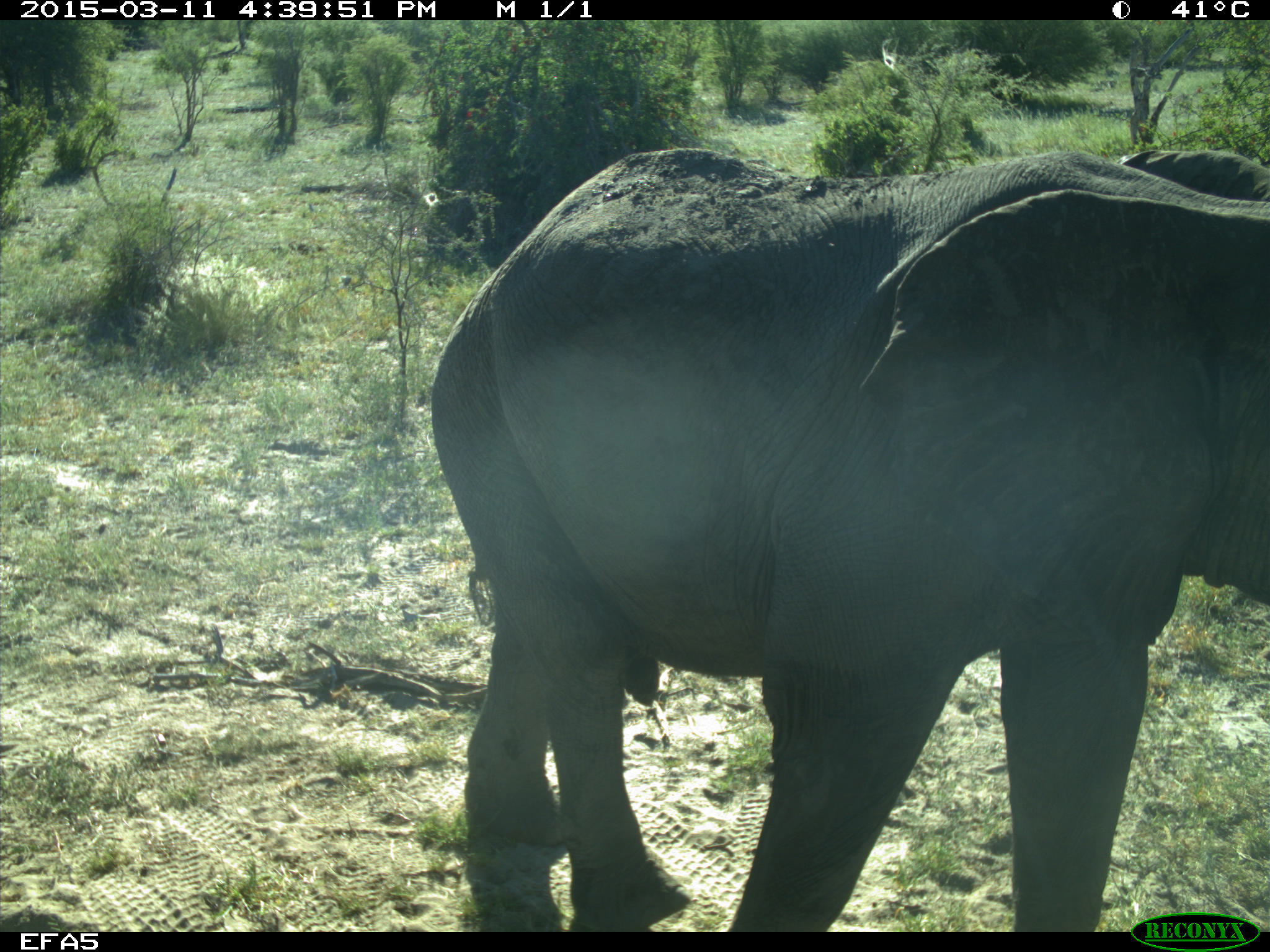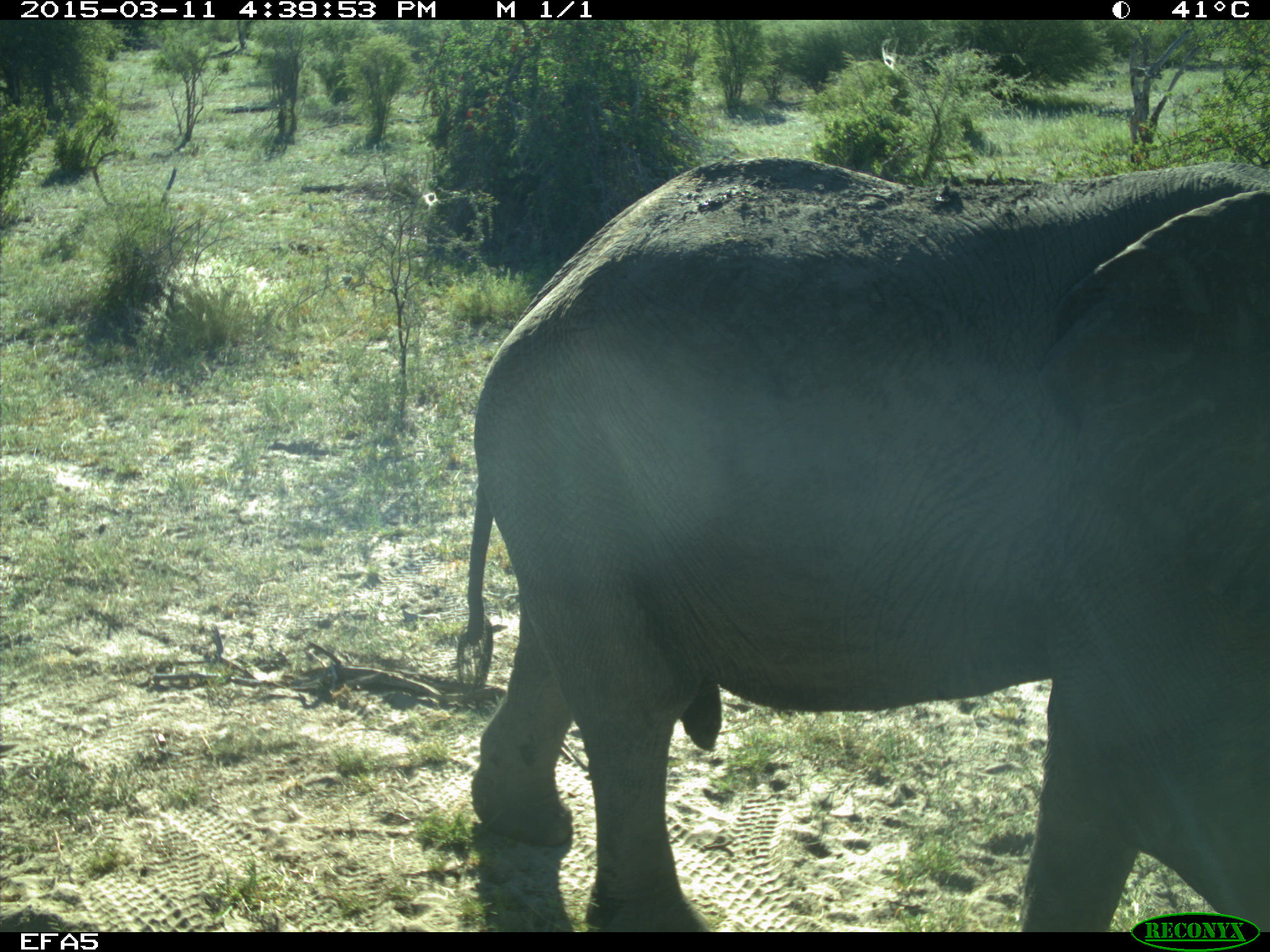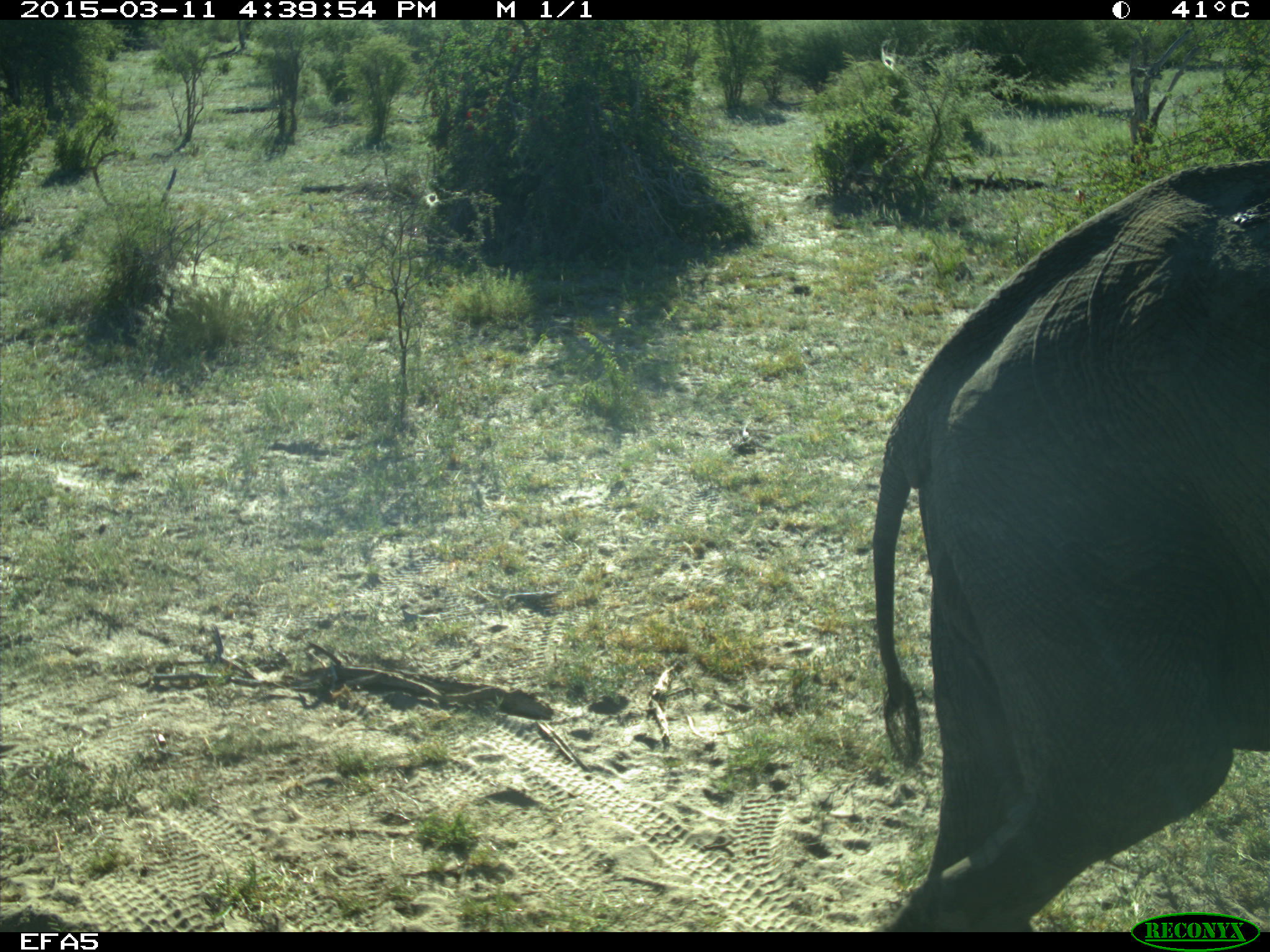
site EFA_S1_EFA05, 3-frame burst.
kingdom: Animalia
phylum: Chordata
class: Mammalia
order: Proboscidea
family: Elephantidae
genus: Loxodonta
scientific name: Loxodonta africana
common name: african bush elephant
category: elephant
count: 1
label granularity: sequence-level